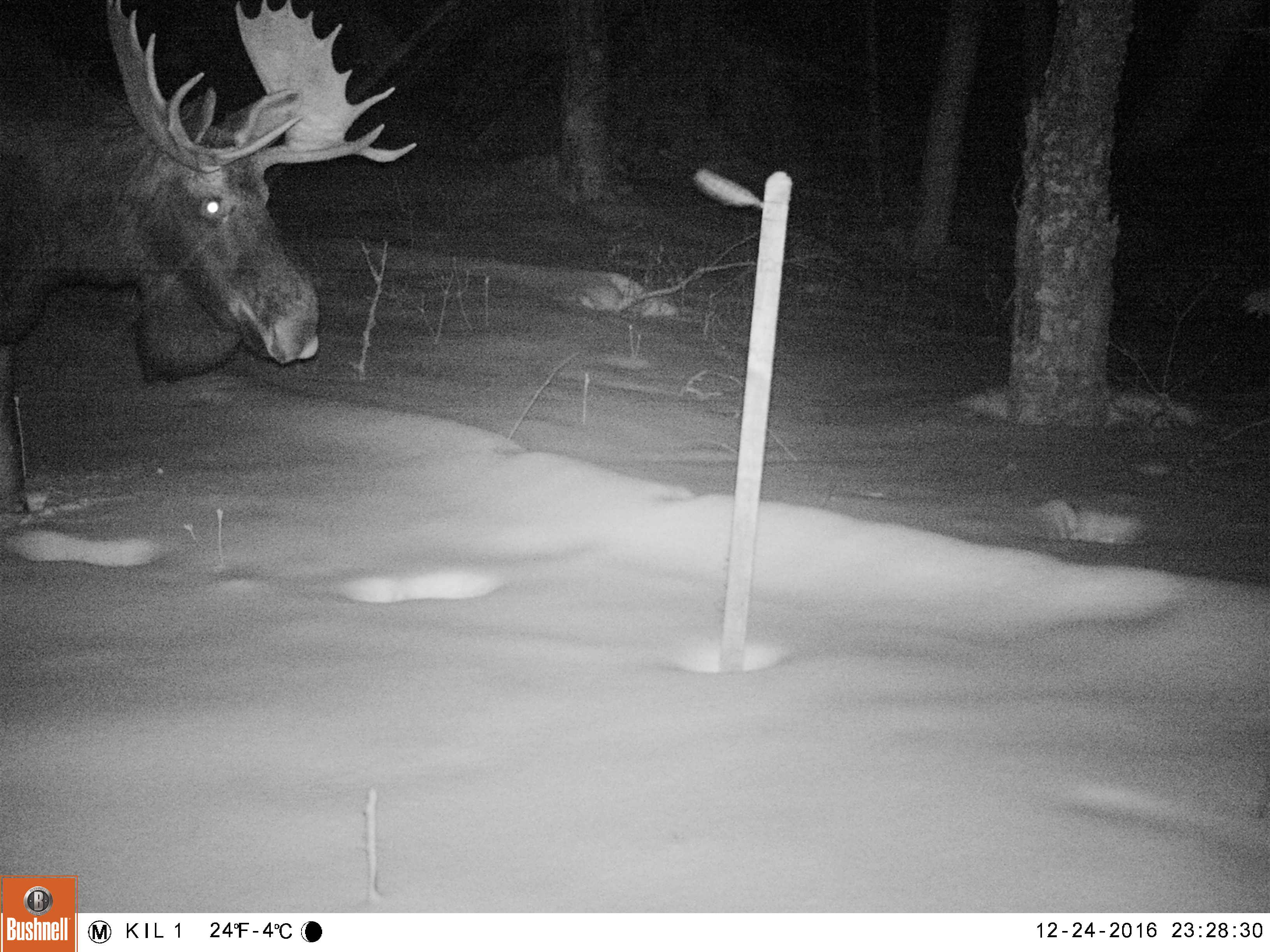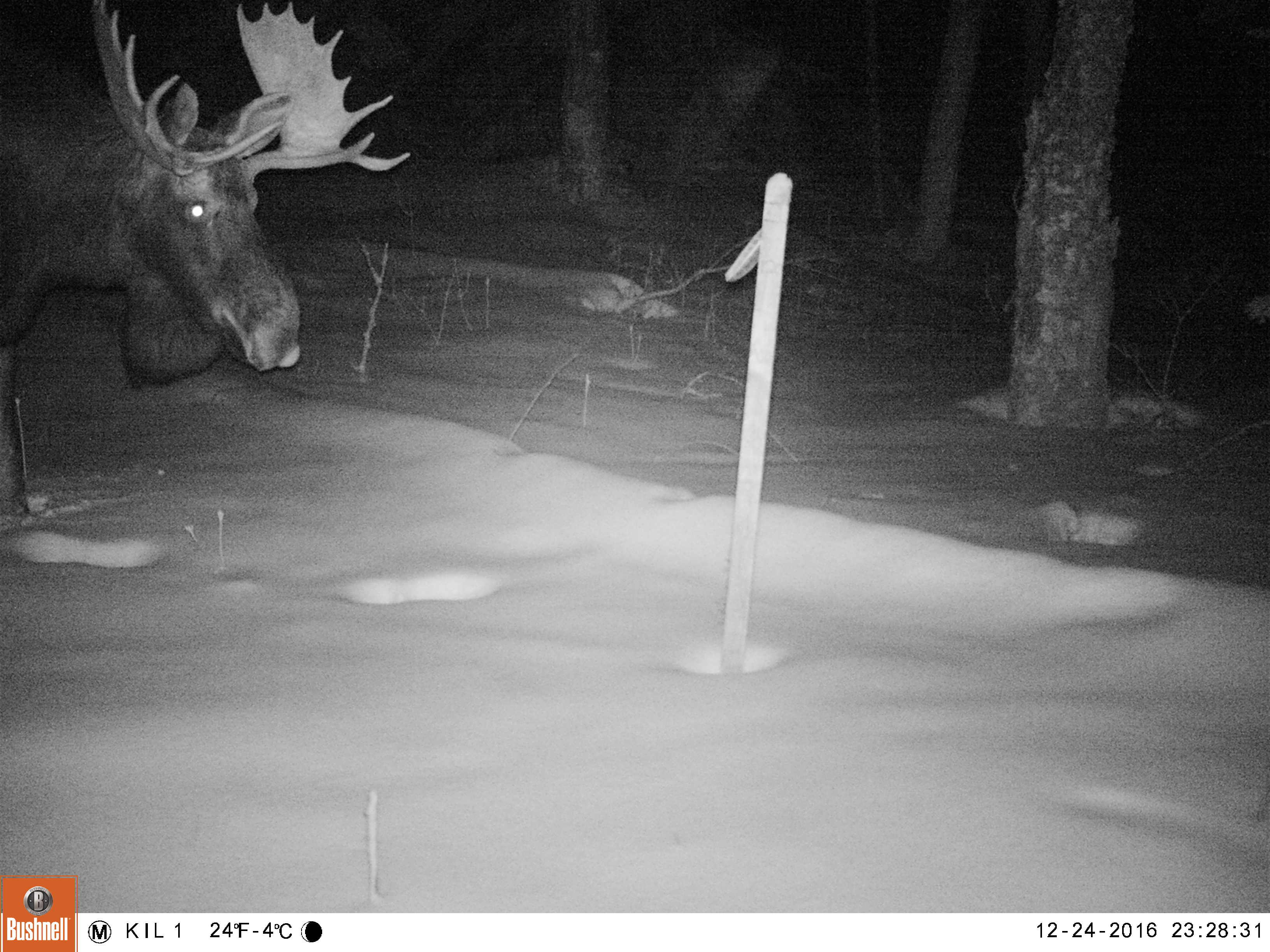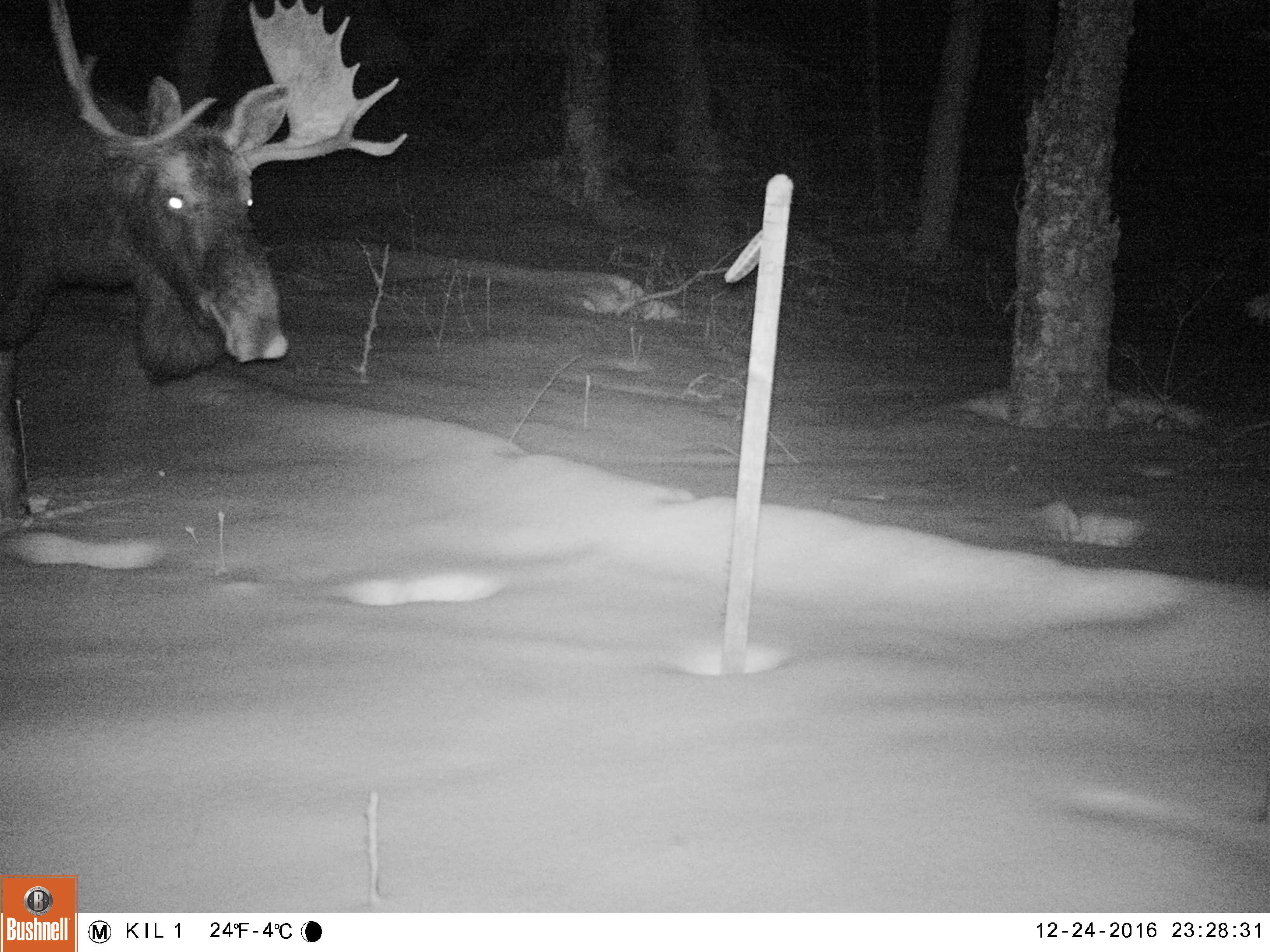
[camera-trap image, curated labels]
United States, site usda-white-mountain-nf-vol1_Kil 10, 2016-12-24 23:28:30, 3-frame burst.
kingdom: Animalia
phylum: Chordata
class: Mammalia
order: Artiodactyla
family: Cervidae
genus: Alces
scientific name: Alces alces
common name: moose